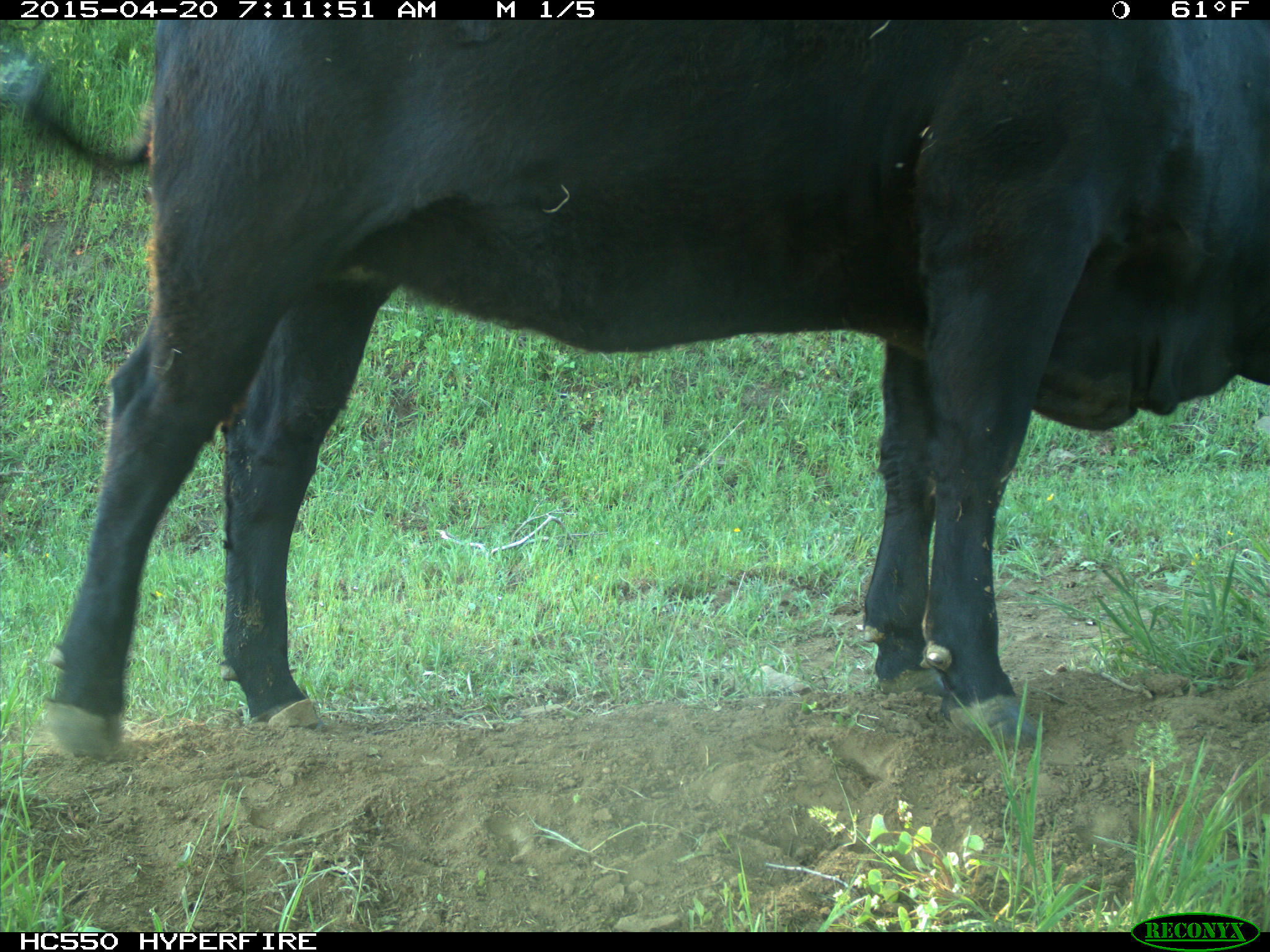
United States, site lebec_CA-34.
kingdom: Animalia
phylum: Chordata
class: Mammalia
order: Artiodactyla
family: Bovidae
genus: Bos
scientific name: Bos taurus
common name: domestic cow